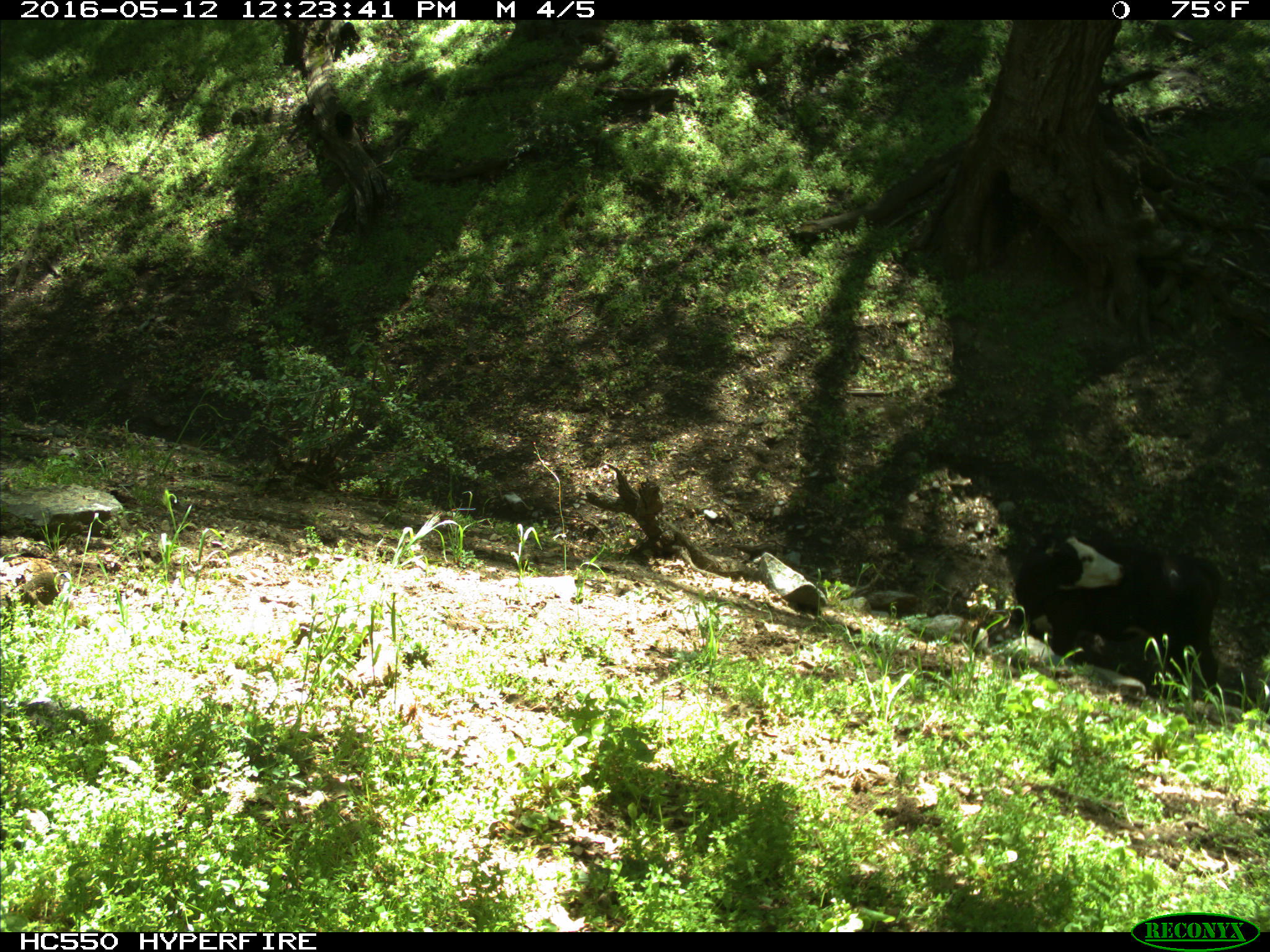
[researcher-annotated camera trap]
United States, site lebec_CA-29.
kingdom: Animalia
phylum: Chordata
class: Mammalia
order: Artiodactyla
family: Bovidae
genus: Bos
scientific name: Bos taurus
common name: domestic cow